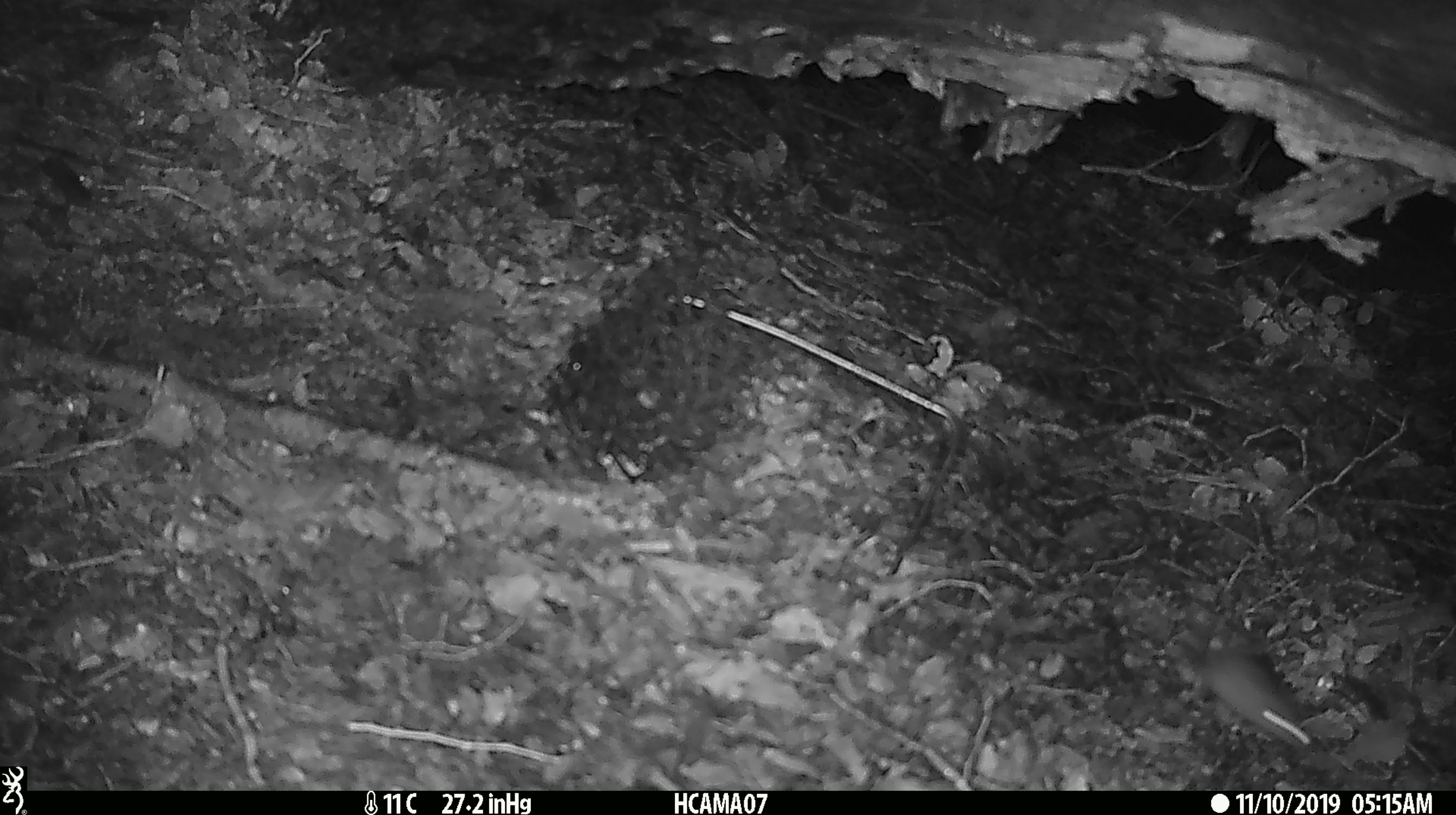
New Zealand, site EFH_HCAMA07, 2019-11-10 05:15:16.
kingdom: Animalia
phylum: Chordata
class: Mammalia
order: Rodentia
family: Muridae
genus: Mus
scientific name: Mus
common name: mouse